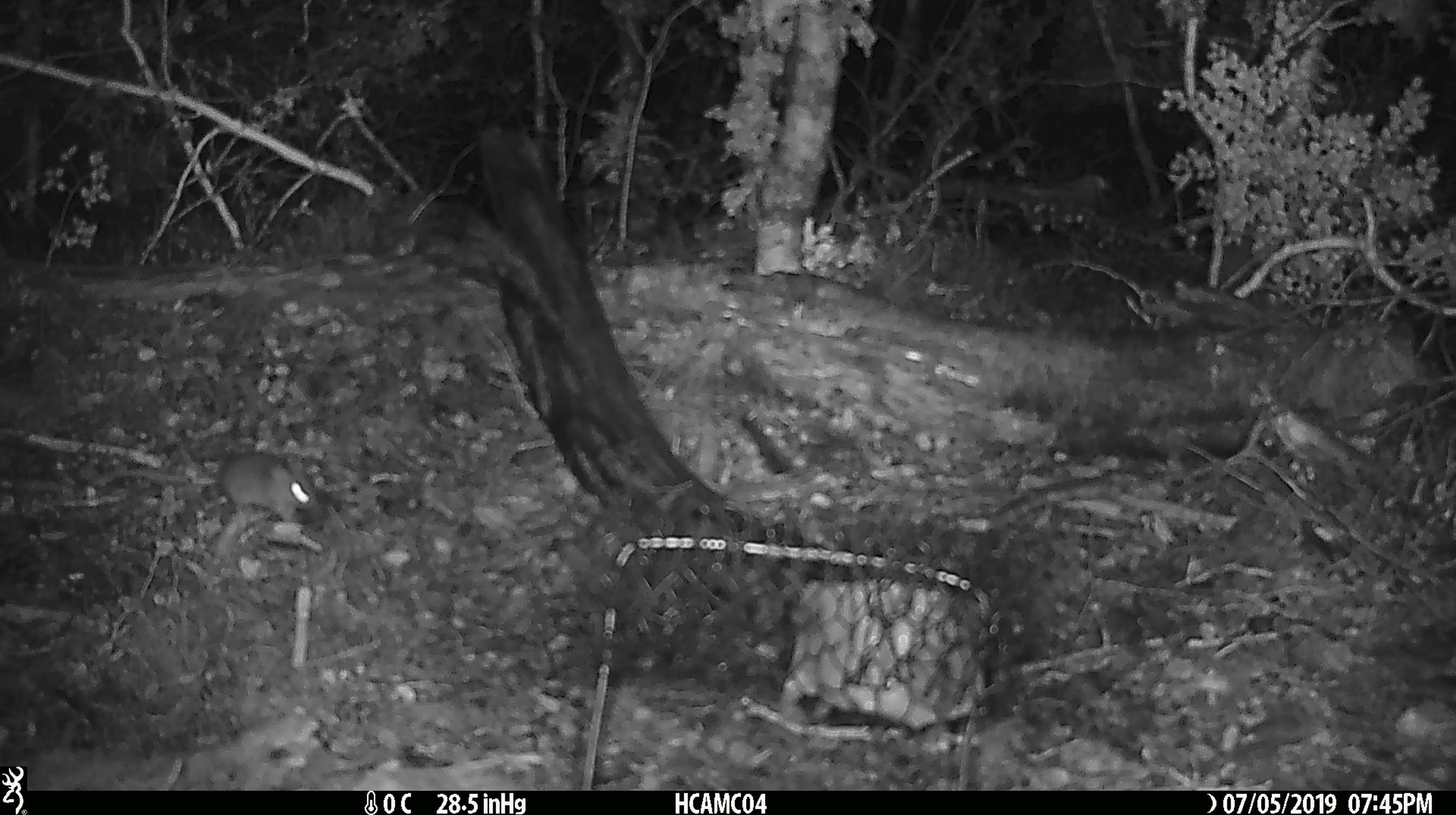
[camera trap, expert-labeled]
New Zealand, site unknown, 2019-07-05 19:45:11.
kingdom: Animalia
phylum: Chordata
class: Mammalia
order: Rodentia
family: Muridae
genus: Mus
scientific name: Mus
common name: mouse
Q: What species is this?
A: Mouse (Mus).